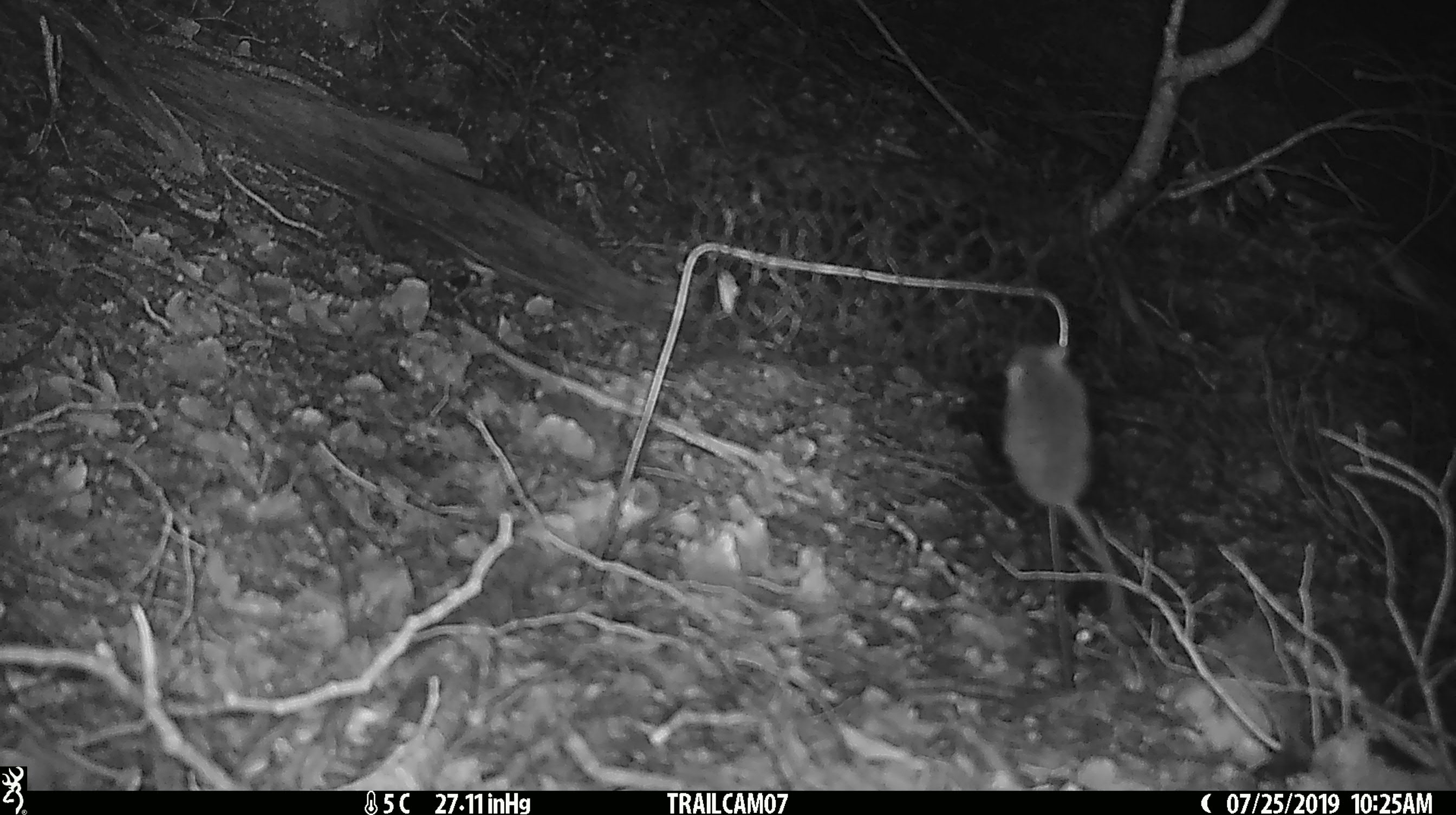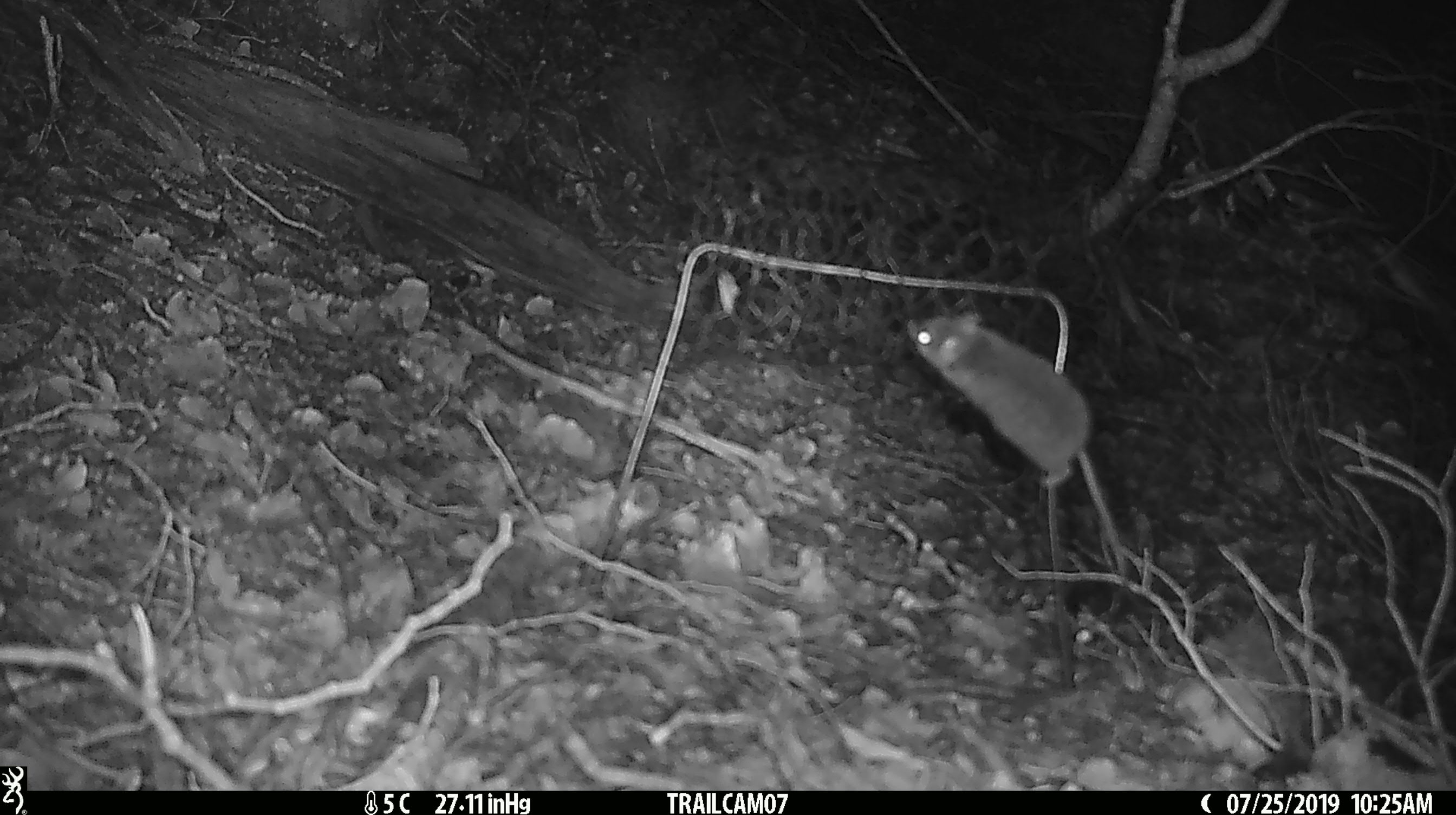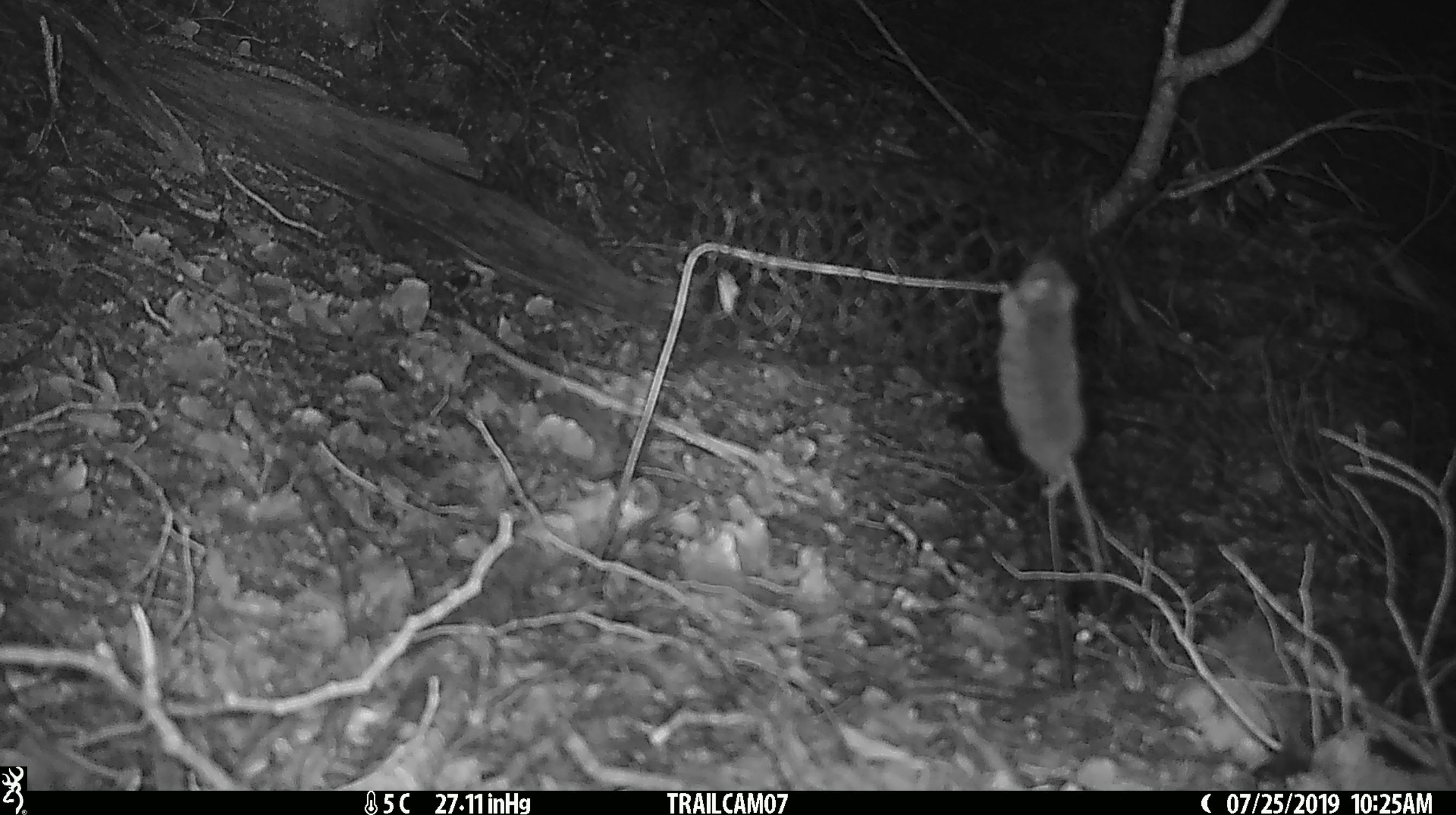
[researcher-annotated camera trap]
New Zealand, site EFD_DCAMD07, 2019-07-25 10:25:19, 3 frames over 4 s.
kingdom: Animalia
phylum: Chordata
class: Mammalia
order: Rodentia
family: Muridae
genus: Mus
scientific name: Mus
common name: mouse